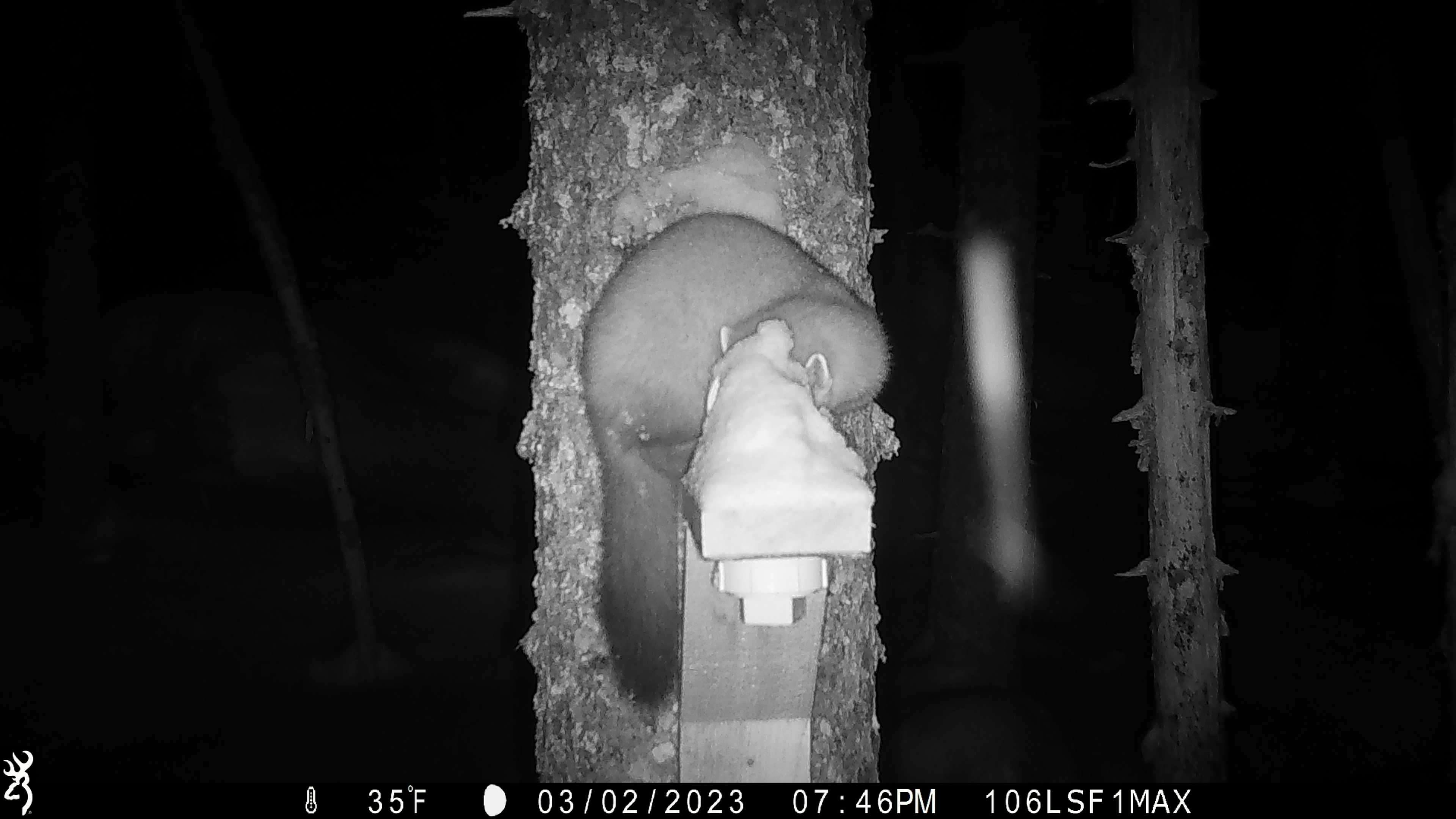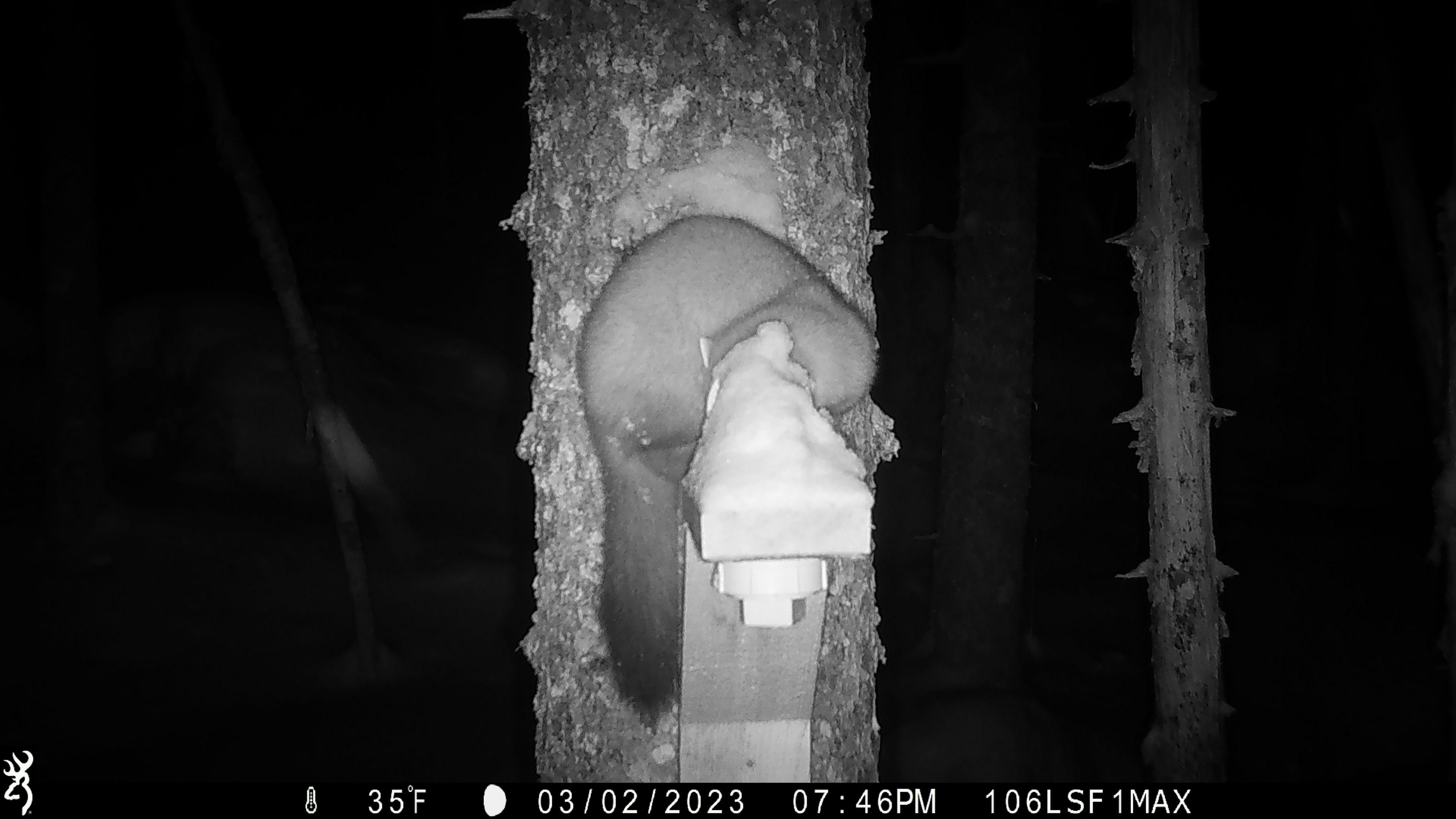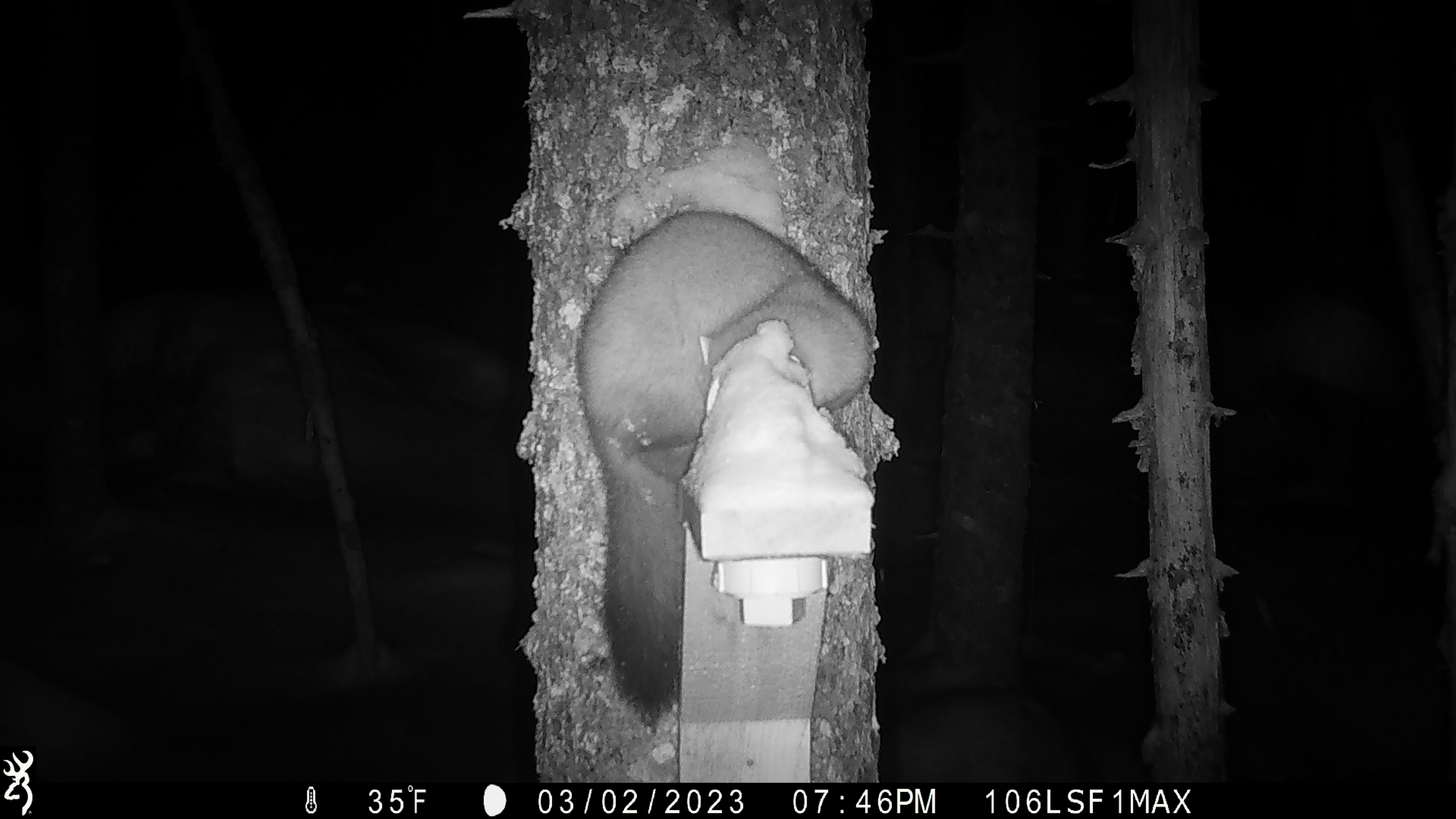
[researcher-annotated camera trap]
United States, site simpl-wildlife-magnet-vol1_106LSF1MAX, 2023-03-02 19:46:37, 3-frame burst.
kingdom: Animalia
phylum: Chordata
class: Mammalia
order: Carnivora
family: Mustelidae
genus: Martes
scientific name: Martes americana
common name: american marten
American marten (Martes americana).